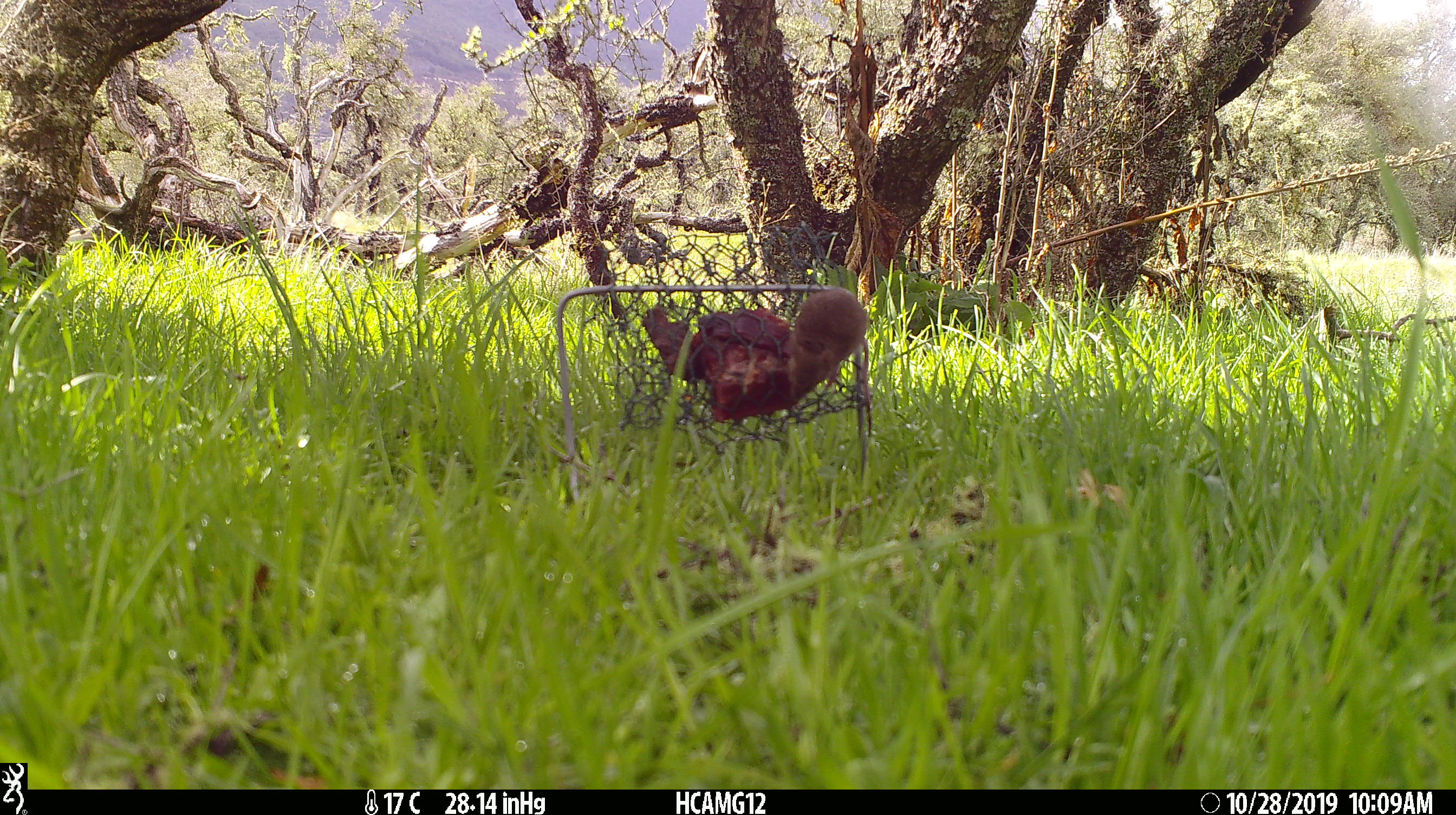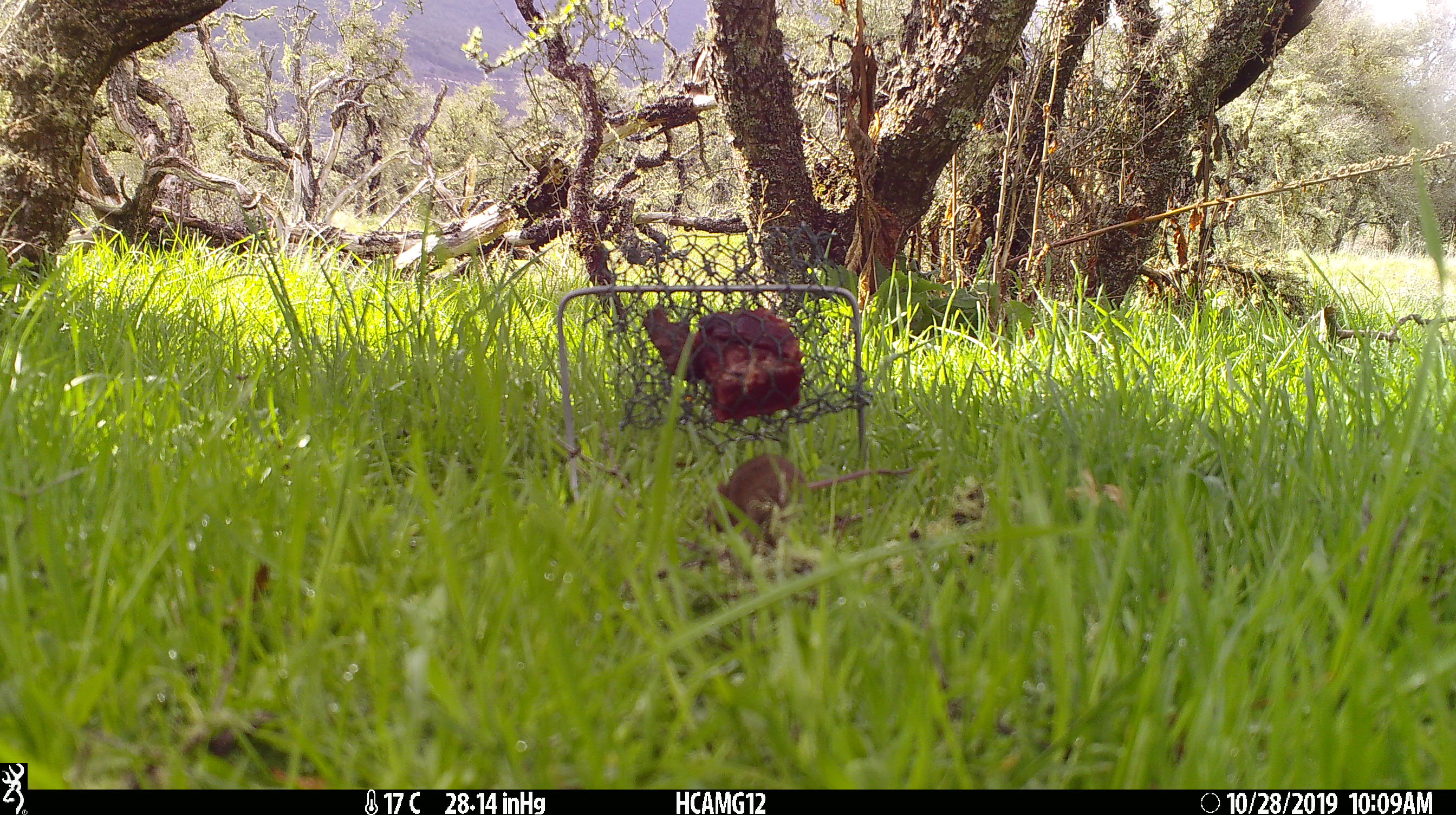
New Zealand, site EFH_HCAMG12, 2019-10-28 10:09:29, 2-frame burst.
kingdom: Animalia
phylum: Chordata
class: Mammalia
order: Rodentia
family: Muridae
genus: Mus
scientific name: Mus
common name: mouse